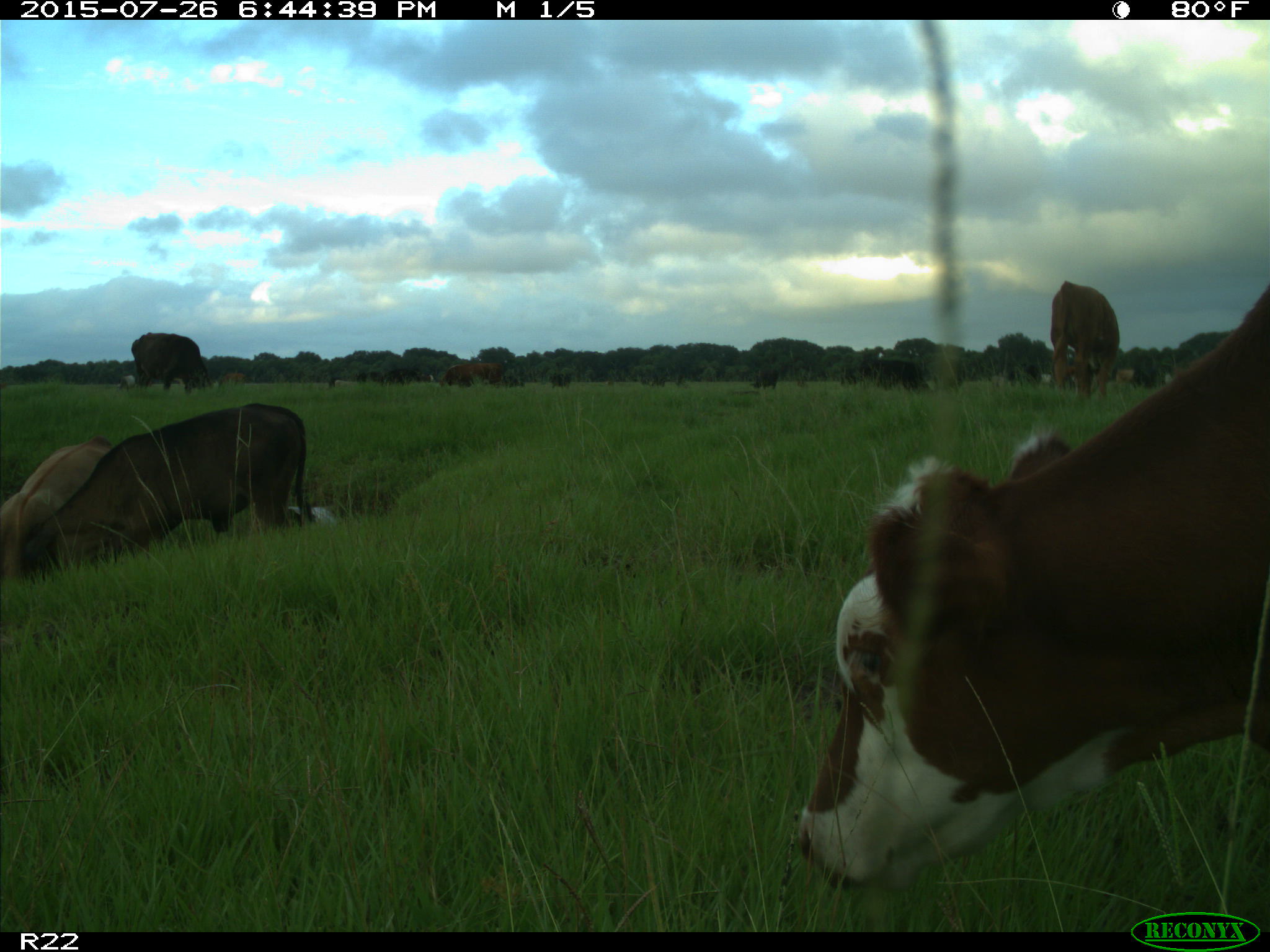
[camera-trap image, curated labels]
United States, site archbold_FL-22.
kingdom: Animalia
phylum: Chordata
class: Mammalia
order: Artiodactyla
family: Bovidae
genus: Bos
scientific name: Bos taurus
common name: domestic cow